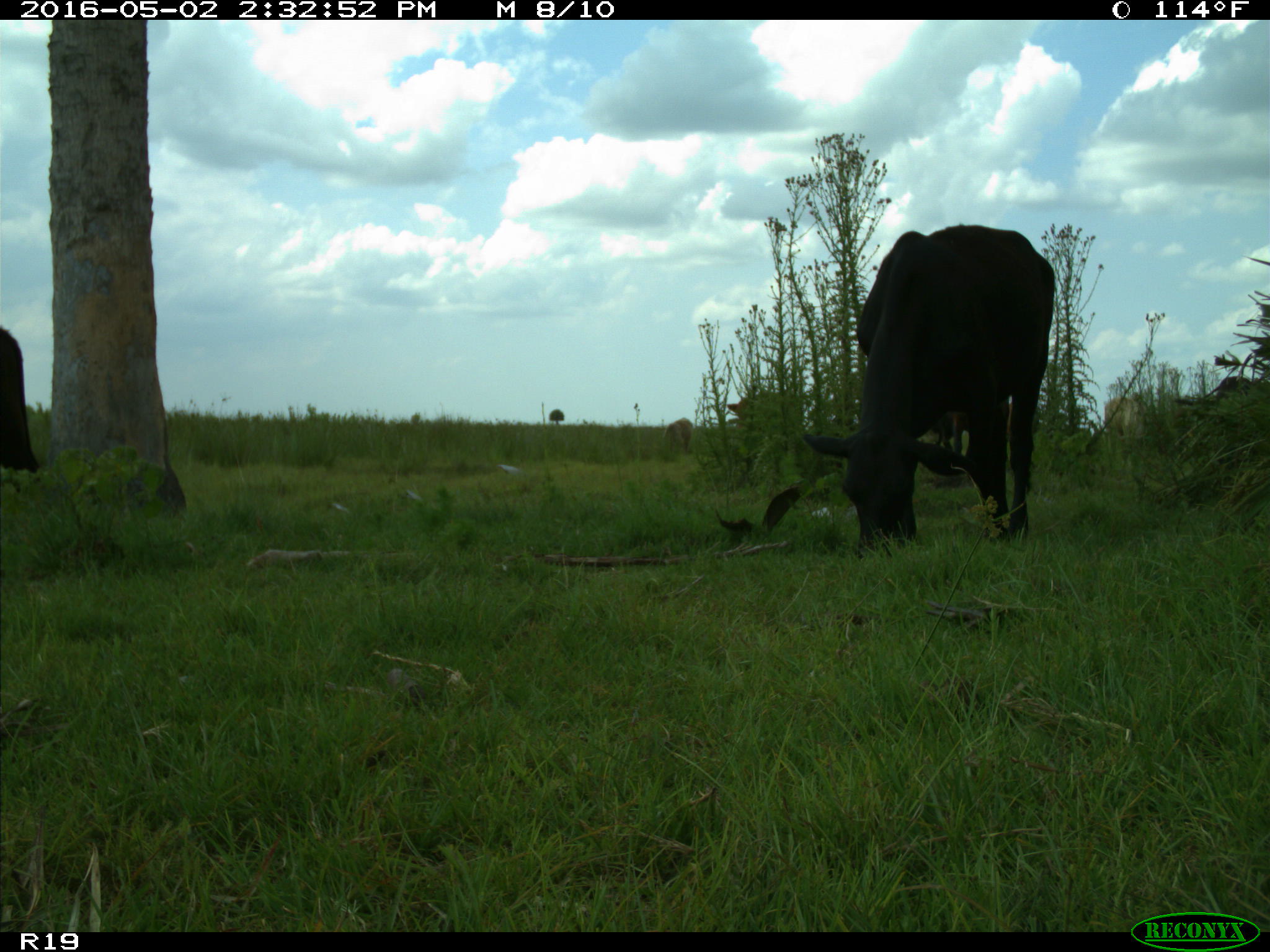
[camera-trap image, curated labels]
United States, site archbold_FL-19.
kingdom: Animalia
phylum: Chordata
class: Mammalia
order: Artiodactyla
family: Bovidae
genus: Bos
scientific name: Bos taurus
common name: domestic cow